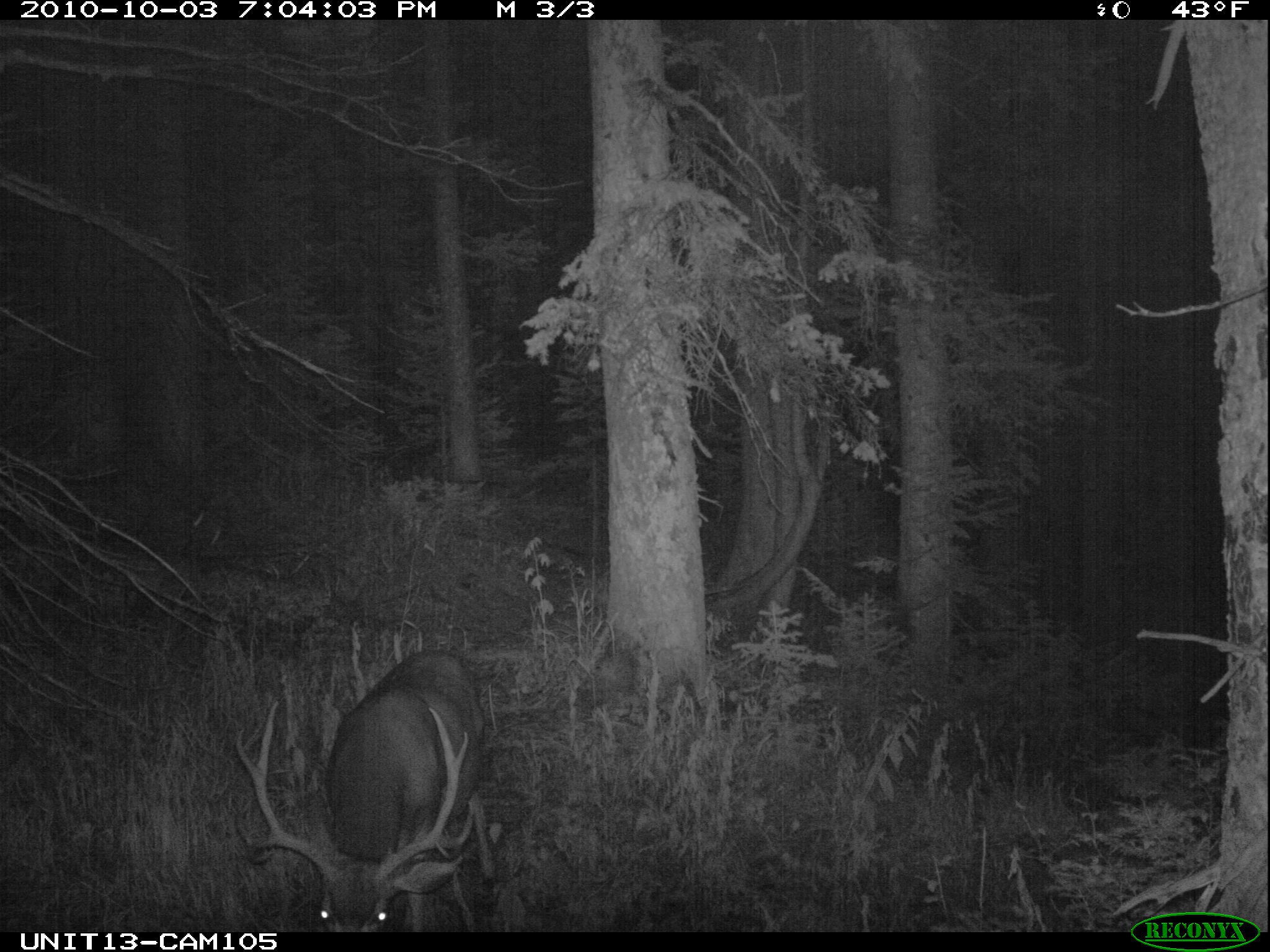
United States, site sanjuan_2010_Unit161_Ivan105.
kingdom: Animalia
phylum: Chordata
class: Mammalia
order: Artiodactyla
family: Cervidae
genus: Odocoileus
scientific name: Odocoileus hemionus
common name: mule deer